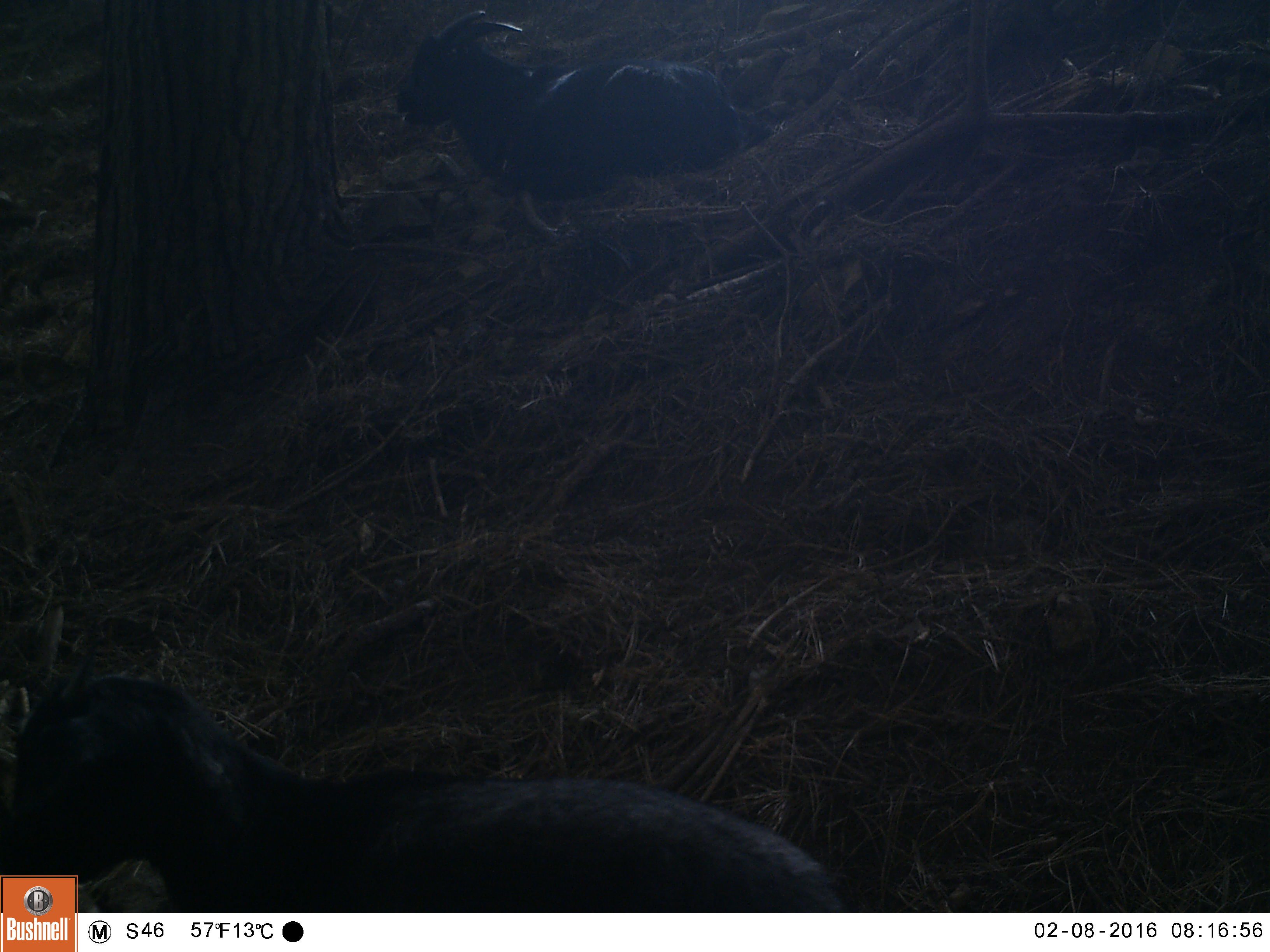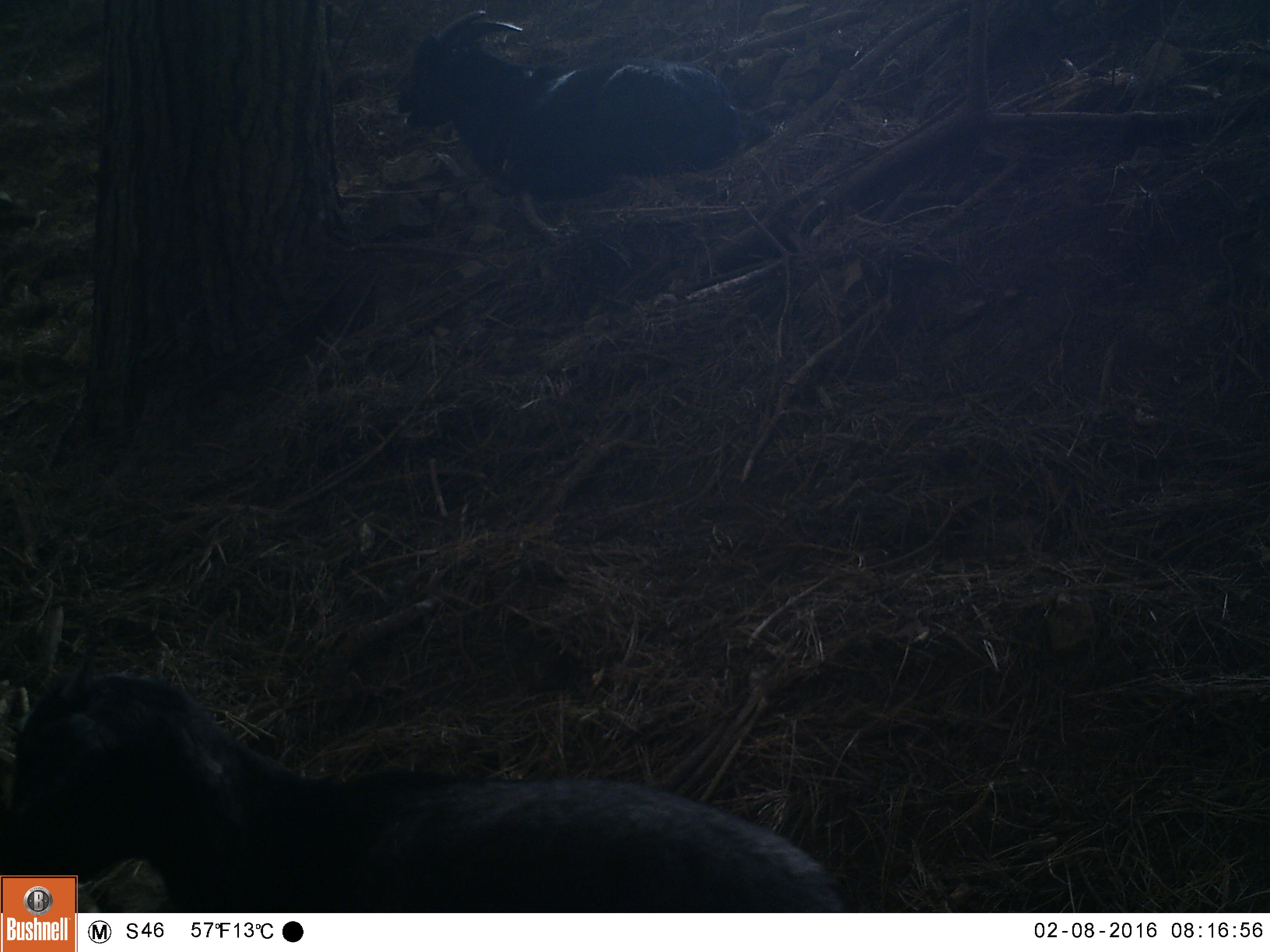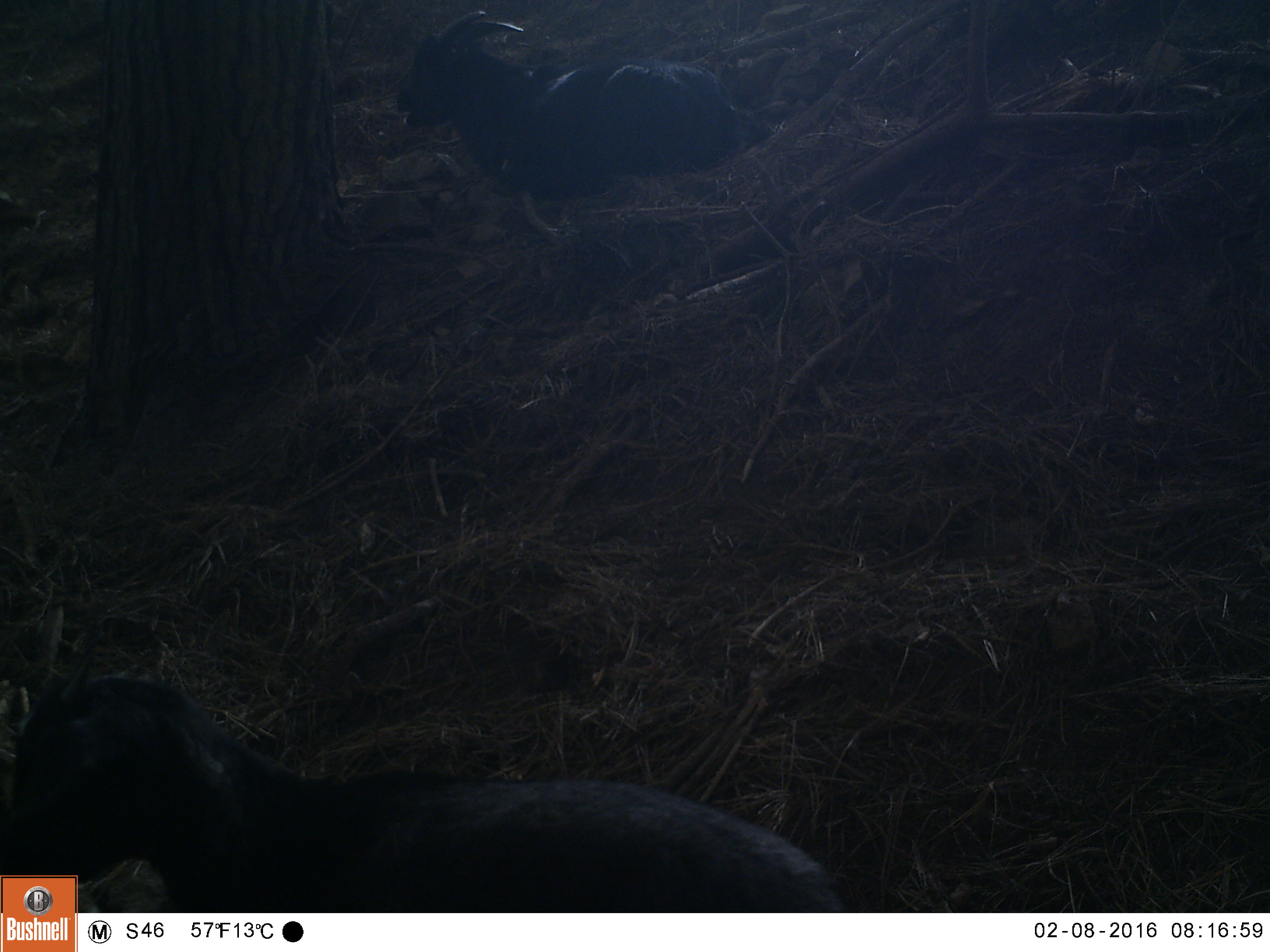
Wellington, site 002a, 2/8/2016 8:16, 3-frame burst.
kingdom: Animalia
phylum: Chordata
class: Mammalia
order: Artiodactyla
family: Bovidae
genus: Capra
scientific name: Capra hircus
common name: goat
Goat (Capra hircus).